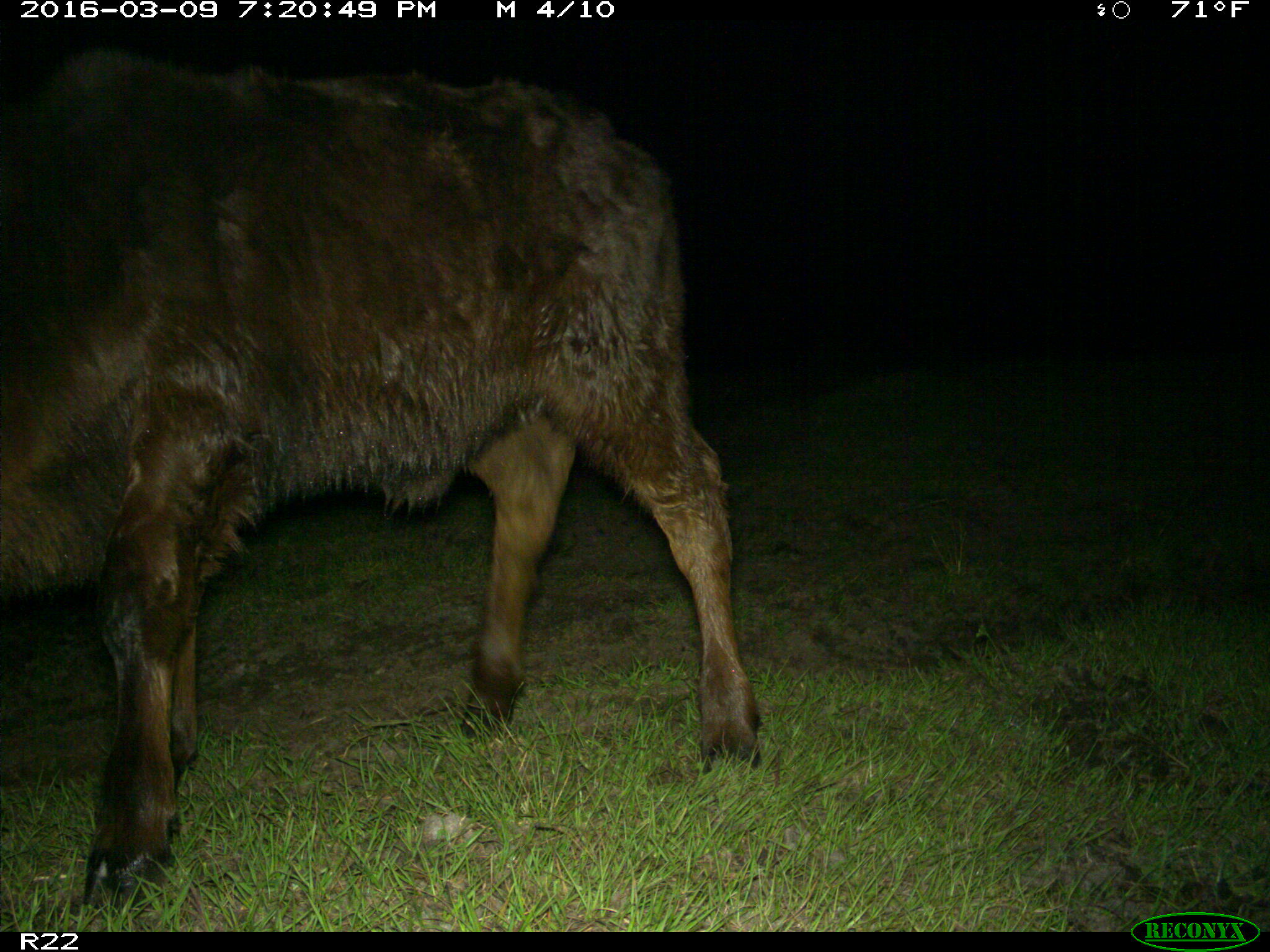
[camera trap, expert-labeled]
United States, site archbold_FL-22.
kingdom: Animalia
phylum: Chordata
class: Mammalia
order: Artiodactyla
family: Bovidae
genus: Bos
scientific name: Bos taurus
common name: domestic cow